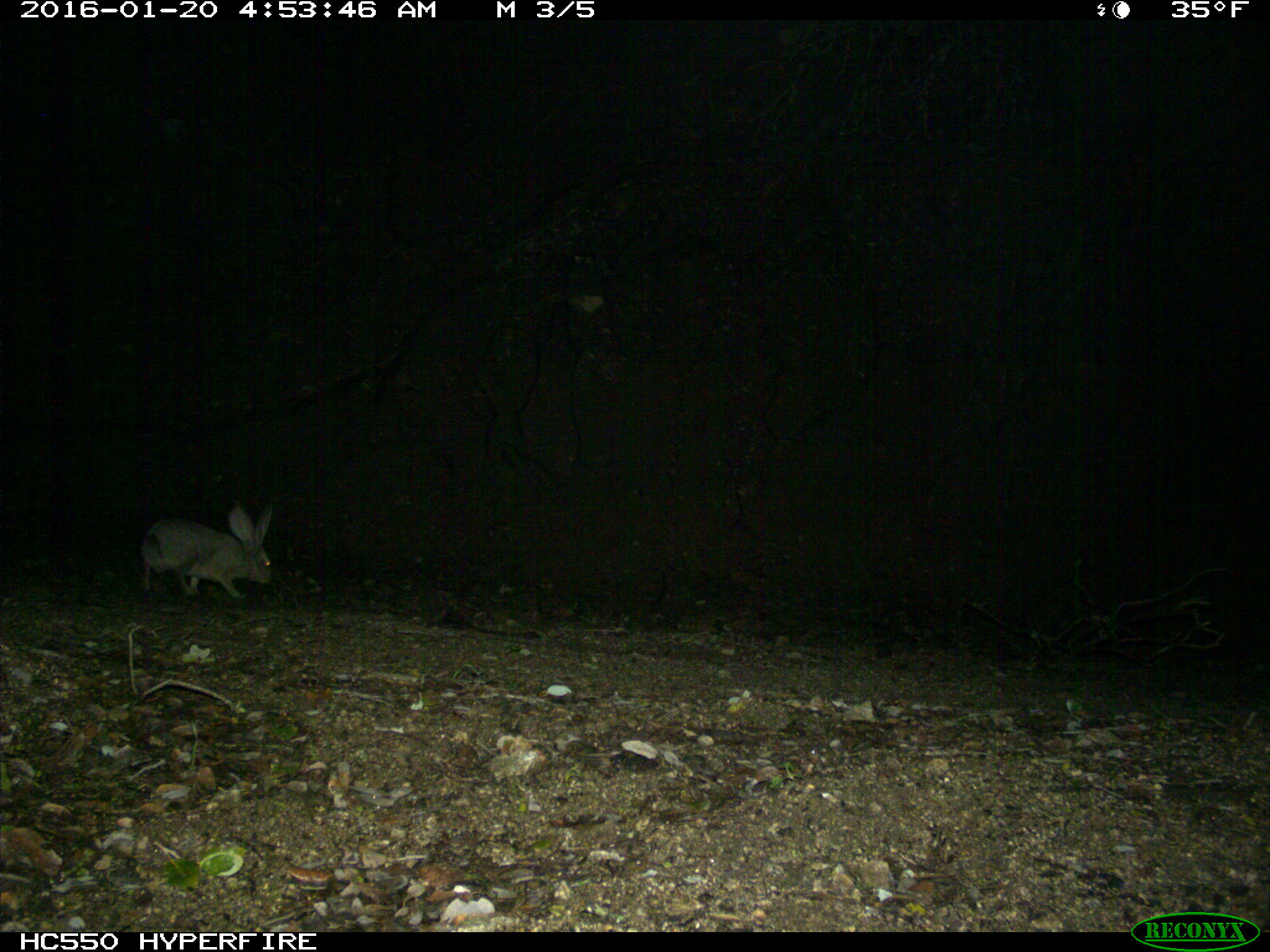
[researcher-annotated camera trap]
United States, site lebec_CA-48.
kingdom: Animalia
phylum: Chordata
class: Mammalia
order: Lagomorpha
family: Leporidae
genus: Lepus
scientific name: Lepus californicus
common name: black-tailed jackrabbit